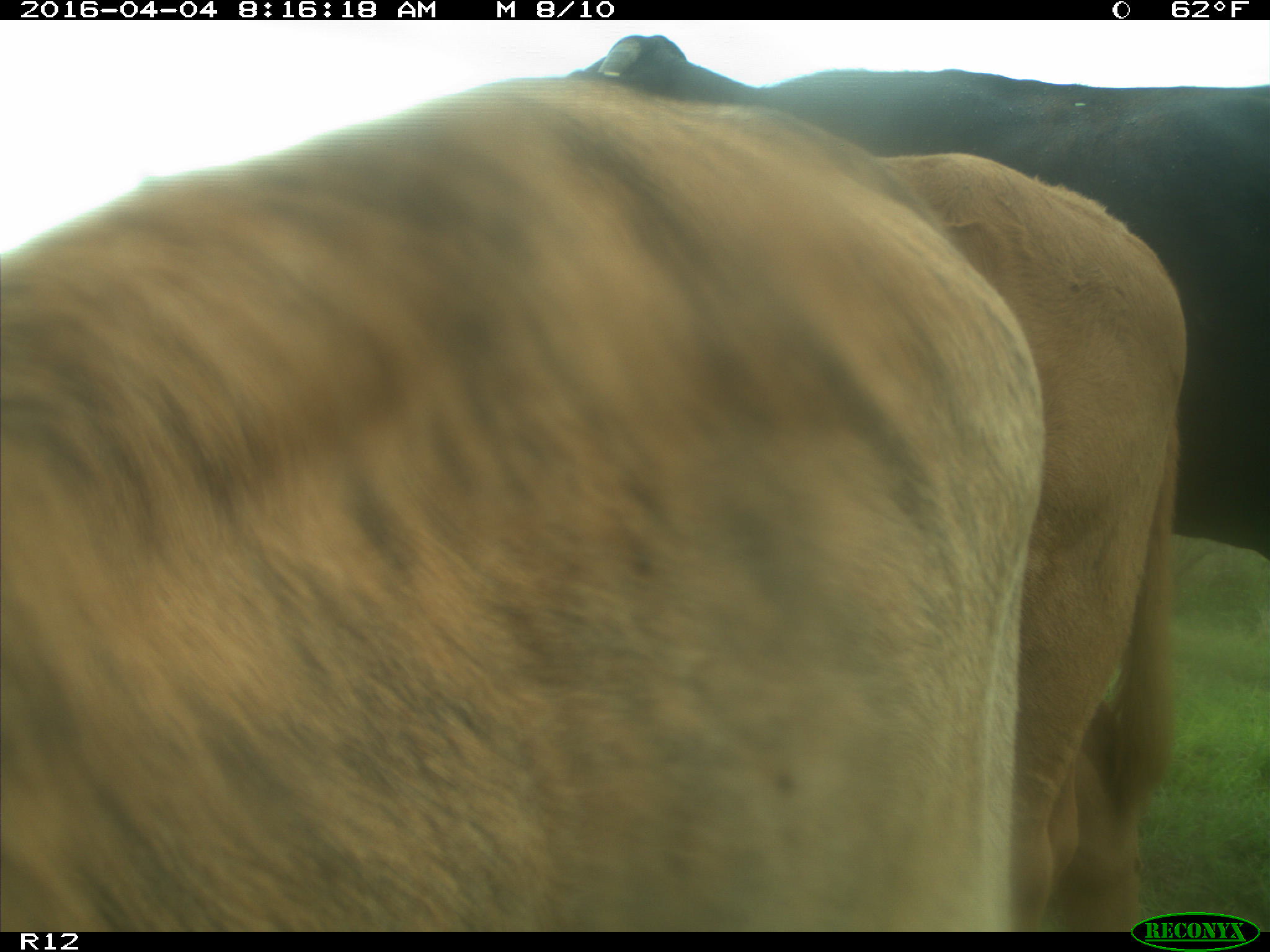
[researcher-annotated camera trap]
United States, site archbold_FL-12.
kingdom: Animalia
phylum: Chordata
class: Mammalia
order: Artiodactyla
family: Bovidae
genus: Bos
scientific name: Bos taurus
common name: domestic cow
Bos taurus (domestic cow).